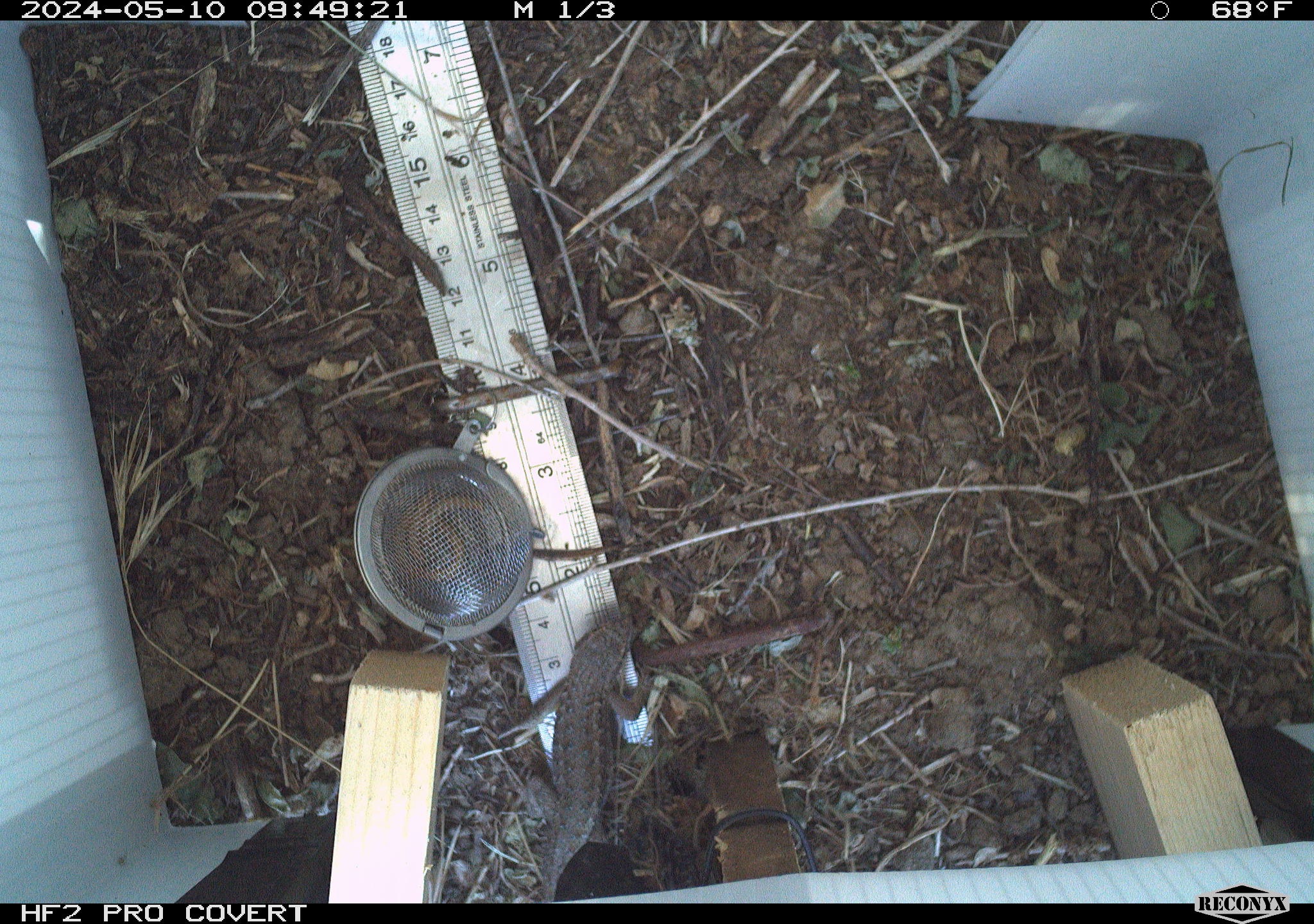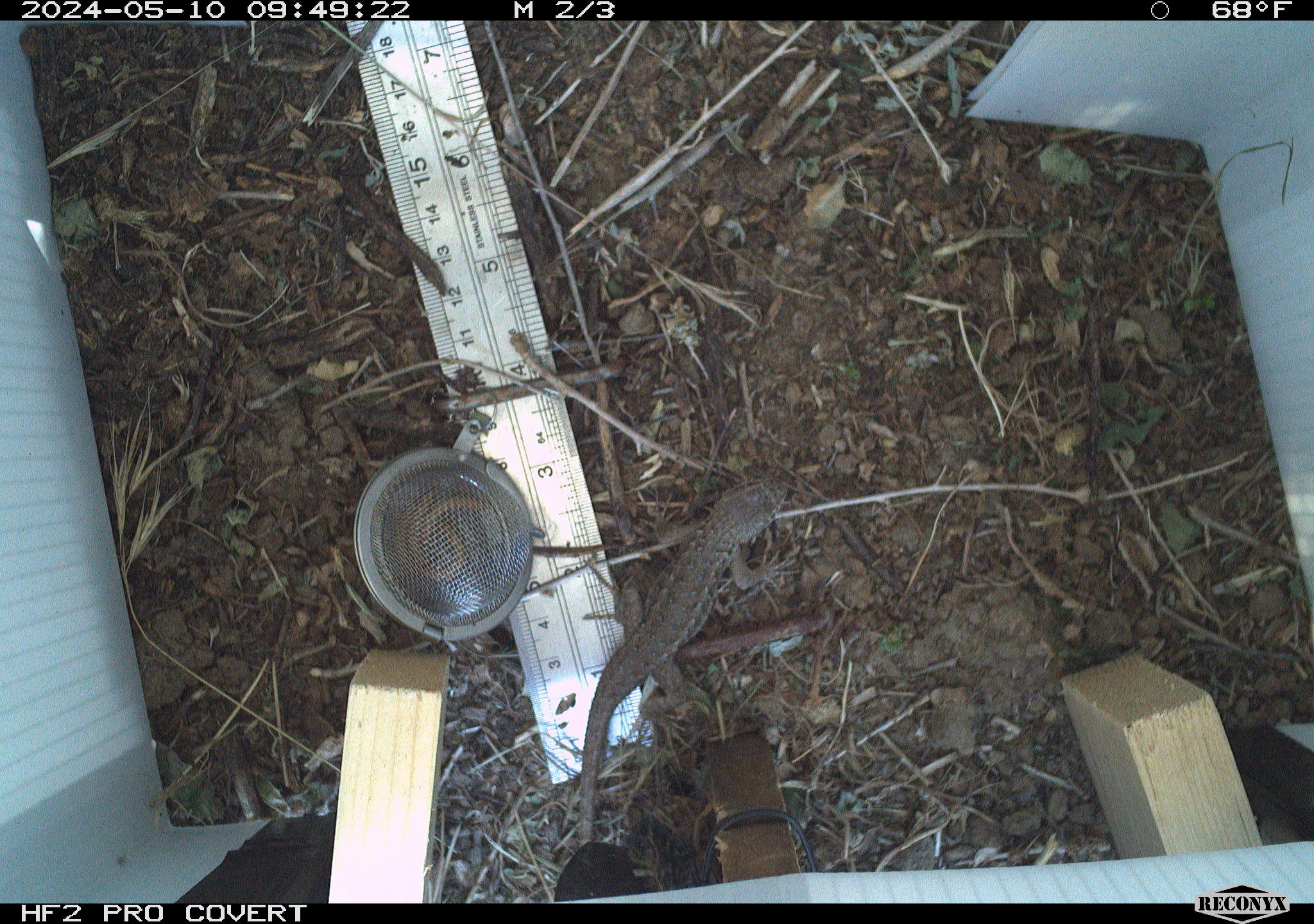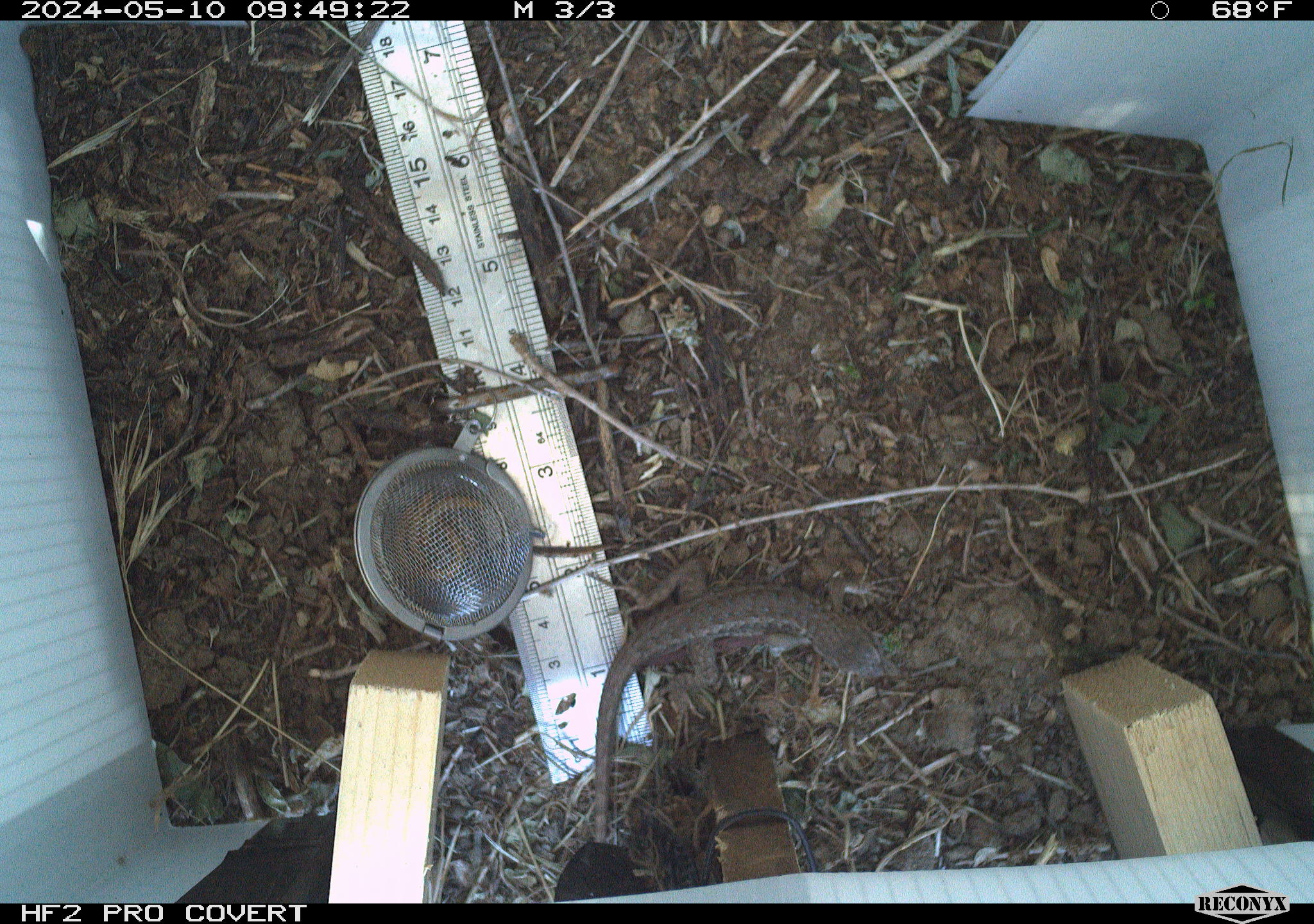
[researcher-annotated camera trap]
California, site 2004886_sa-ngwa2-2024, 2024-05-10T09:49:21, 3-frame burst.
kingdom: Animalia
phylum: Chordata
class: Reptilia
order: Squamata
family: Phrynosomatidae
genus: Sceloporus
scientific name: Sceloporus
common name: spiny lizards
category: sceloporus species